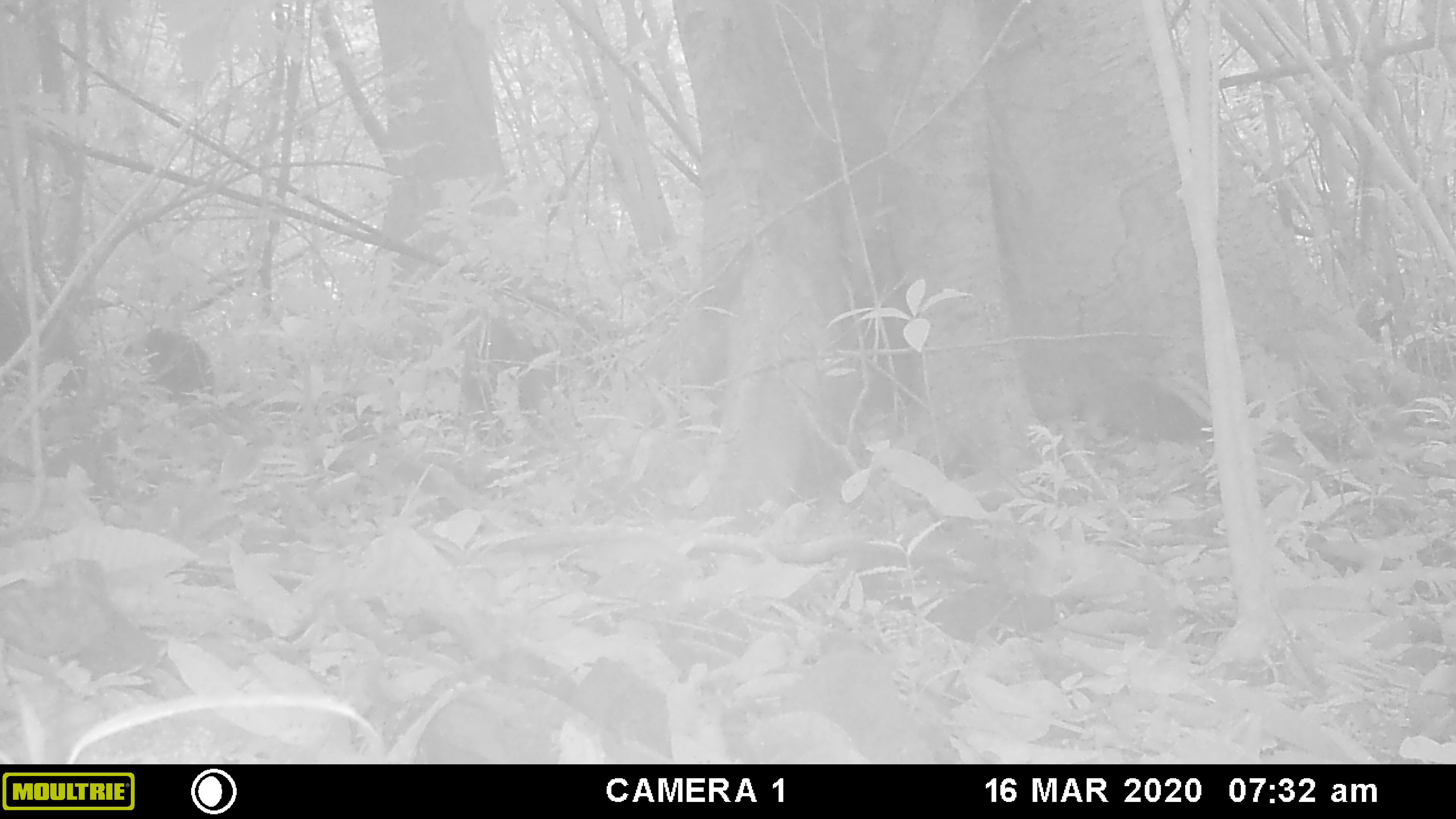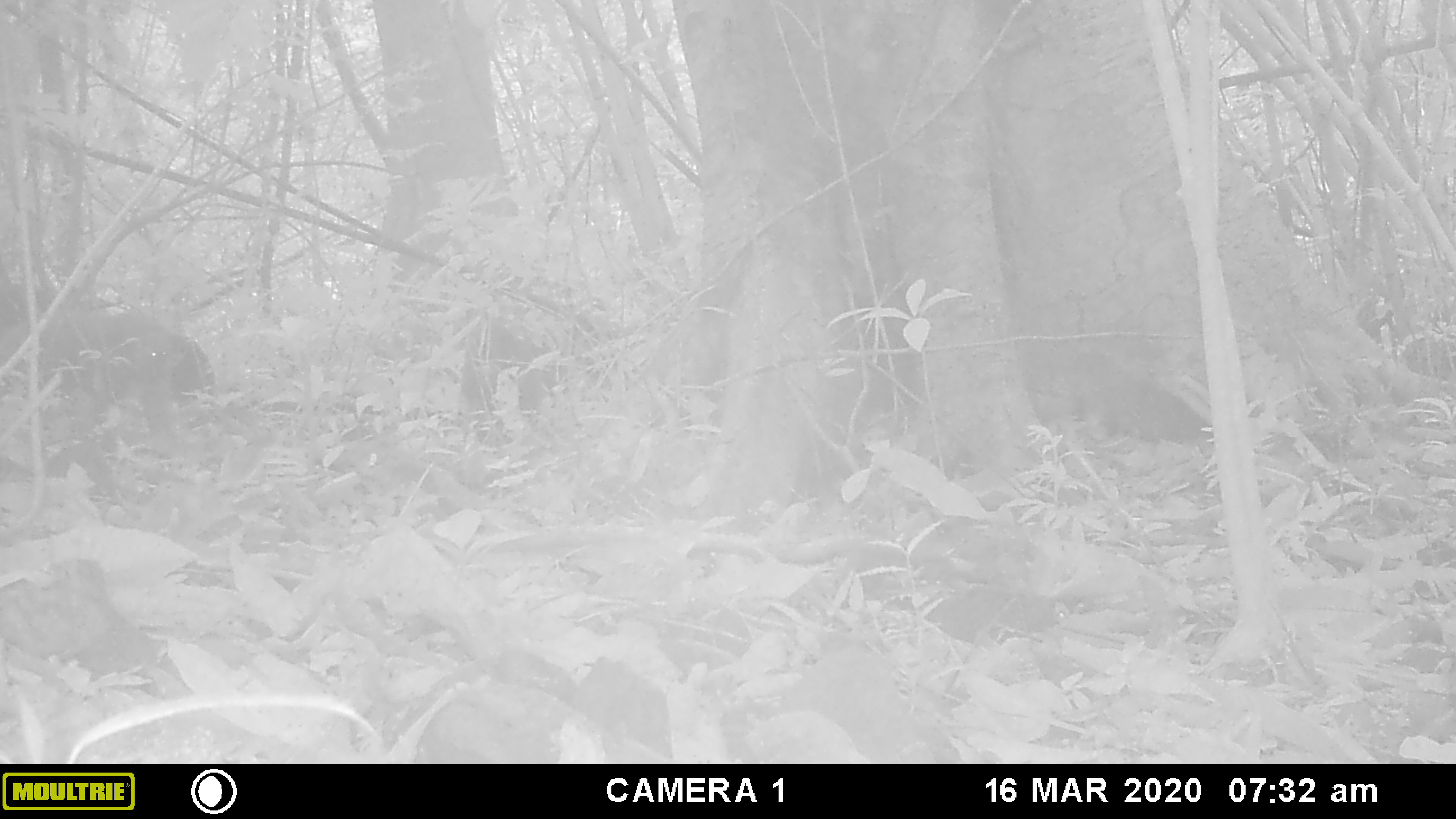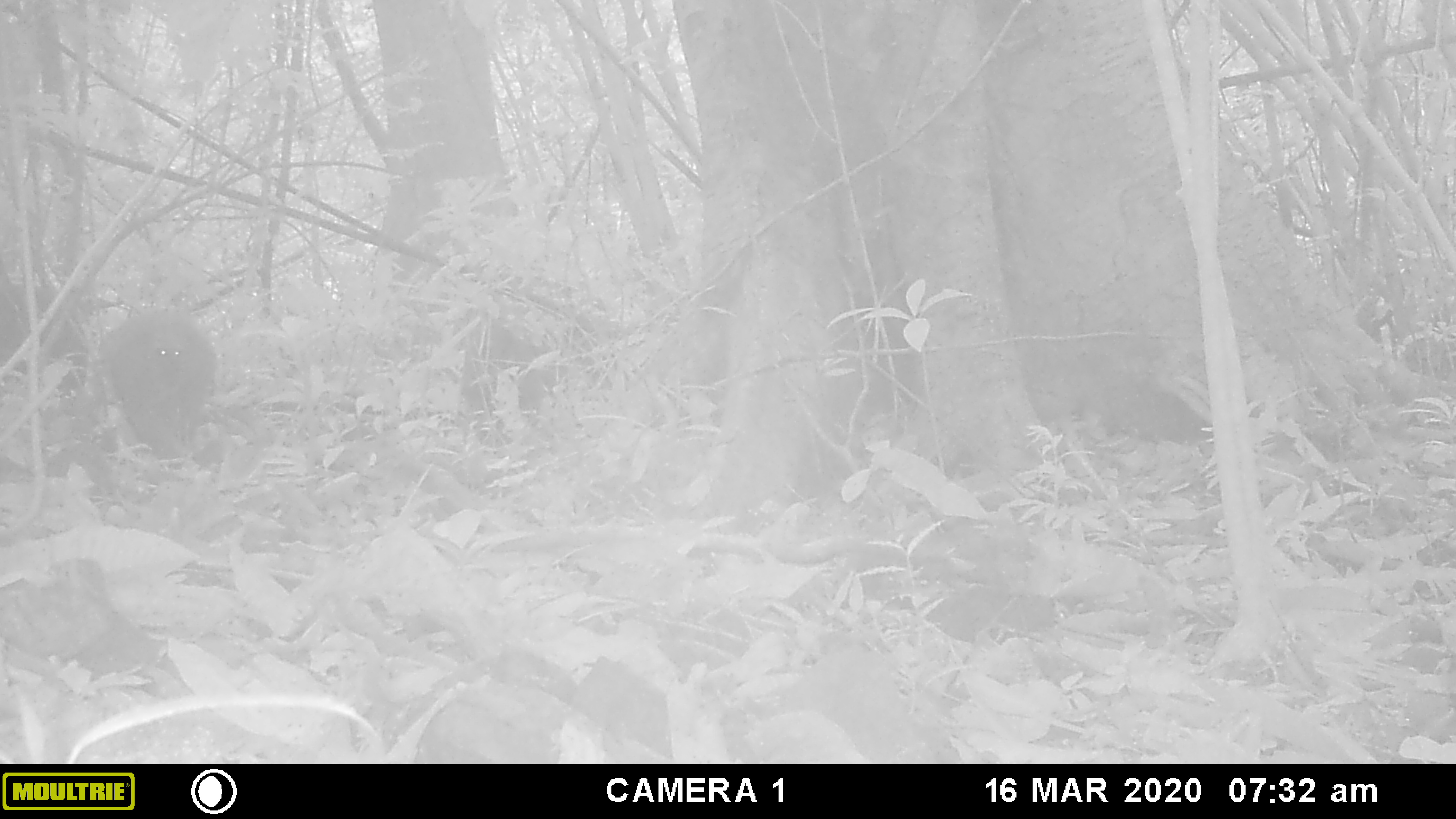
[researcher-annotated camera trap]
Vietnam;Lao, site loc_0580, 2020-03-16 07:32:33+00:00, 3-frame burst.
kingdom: Animalia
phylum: Chordata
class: Mammalia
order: Primates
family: Cercopithecidae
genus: Macaca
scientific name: Macaca arctoides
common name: stump-tailed macaque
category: stump tailed macaque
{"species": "stump tailed macaque (stump-tailed macaque) (Macaca arctoides)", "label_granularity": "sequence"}